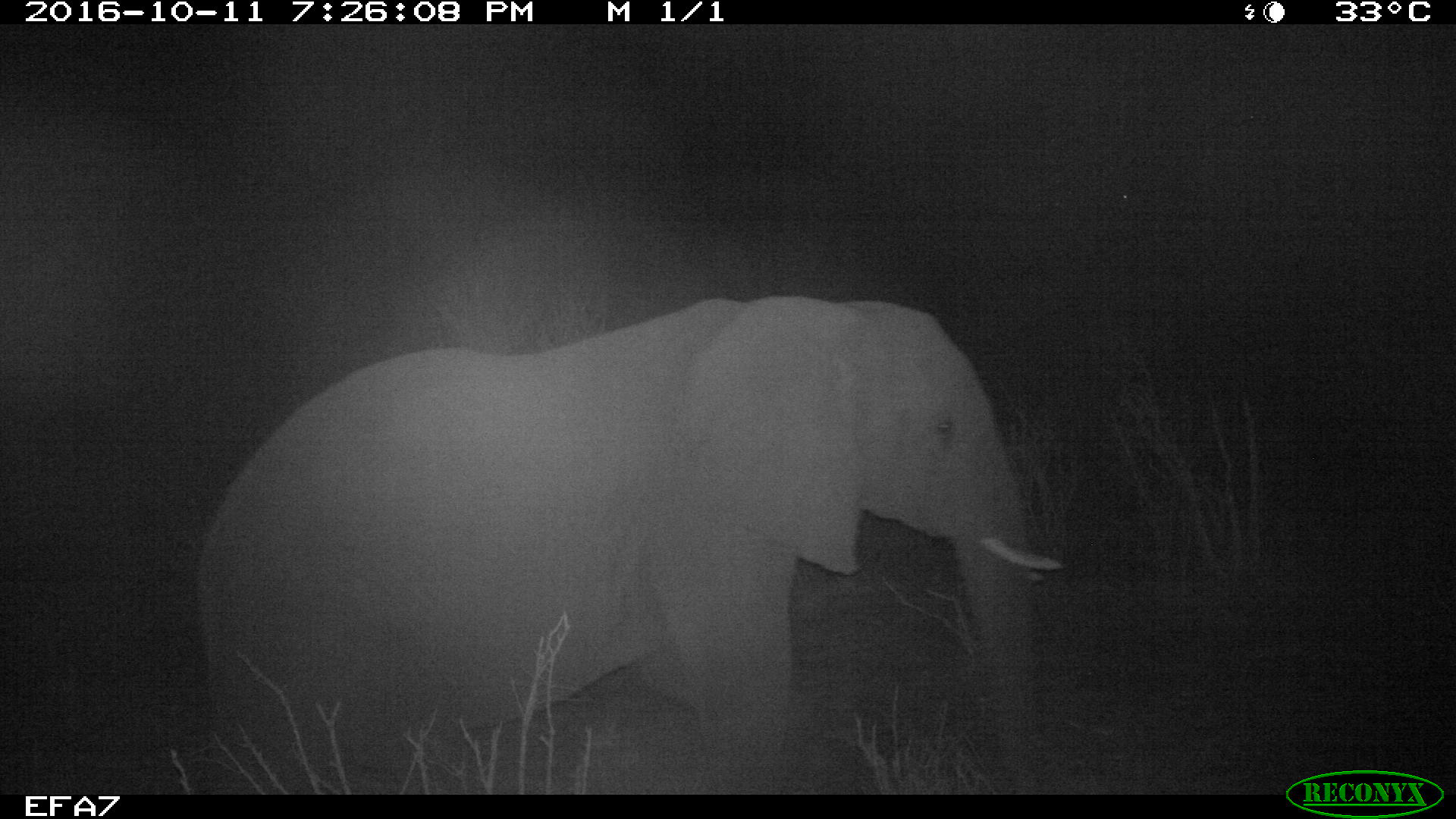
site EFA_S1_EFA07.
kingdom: Animalia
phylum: Chordata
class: Mammalia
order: Proboscidea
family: Elephantidae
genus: Loxodonta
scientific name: Loxodonta africana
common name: african bush elephant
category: elephant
Elephant (african bush elephant) (Loxodonta africana), count 1. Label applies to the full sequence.